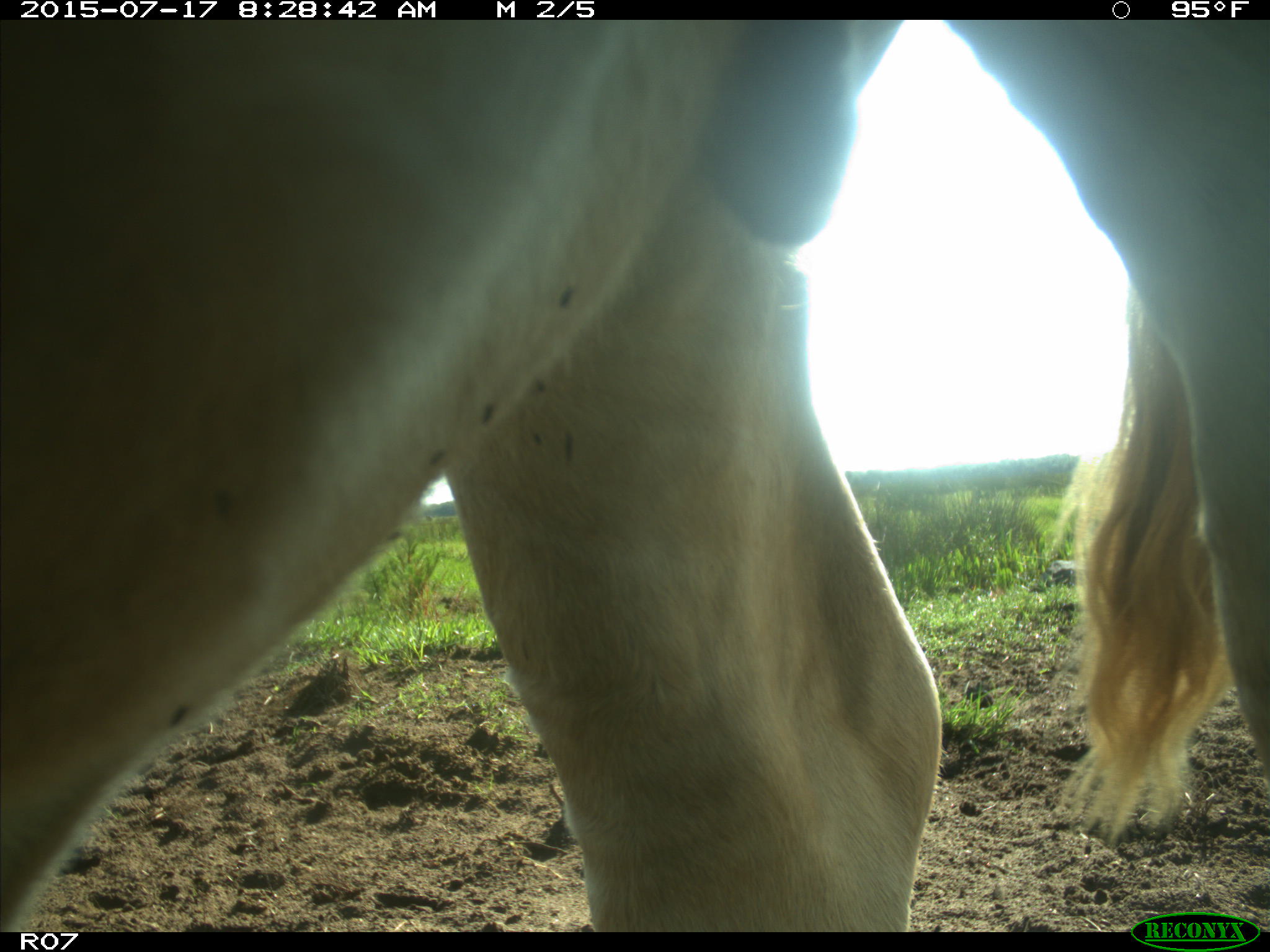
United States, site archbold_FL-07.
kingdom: Animalia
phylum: Chordata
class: Mammalia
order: Artiodactyla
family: Bovidae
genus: Bos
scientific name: Bos taurus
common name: domestic cow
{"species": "Bos taurus (domestic cow)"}